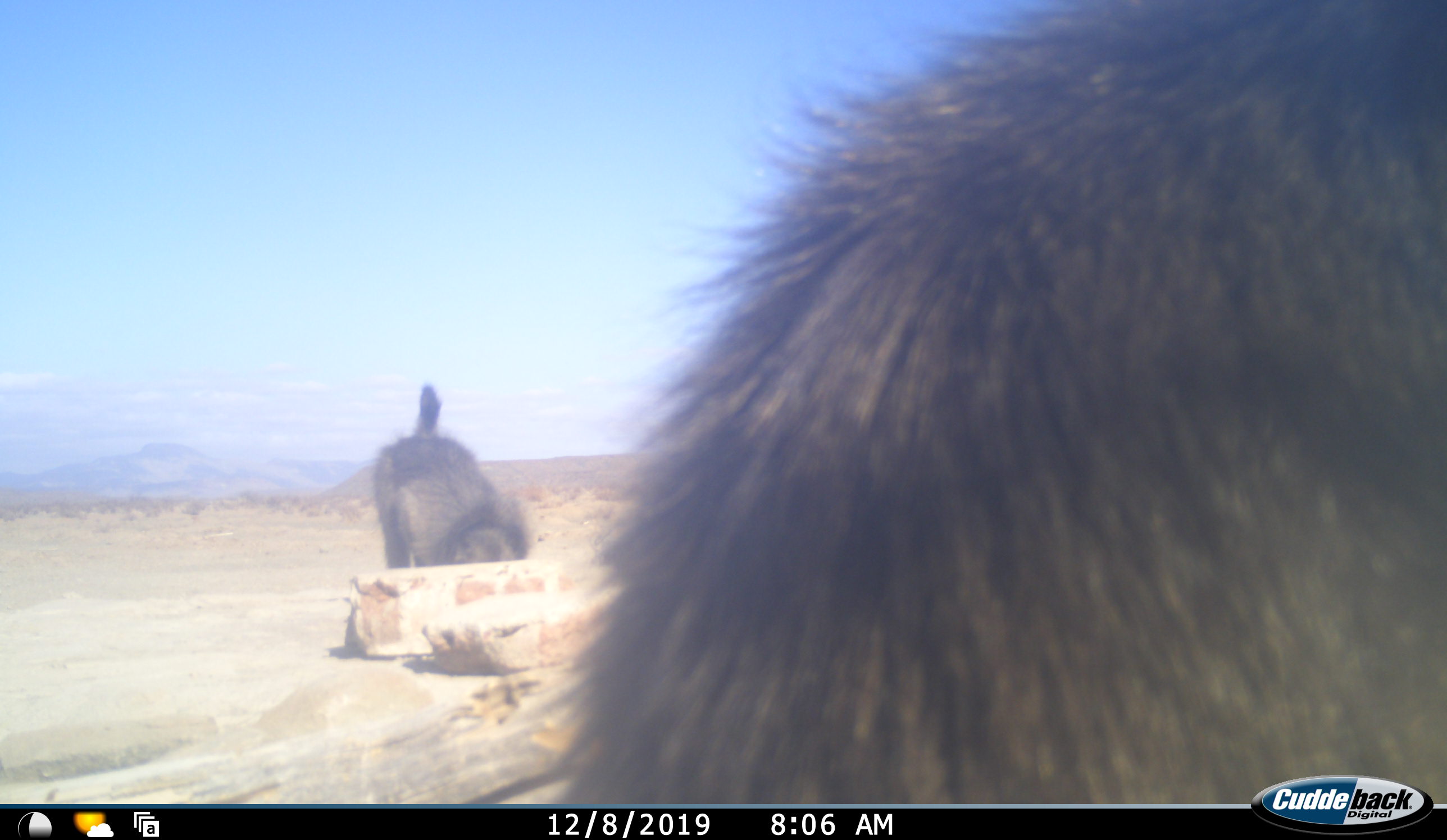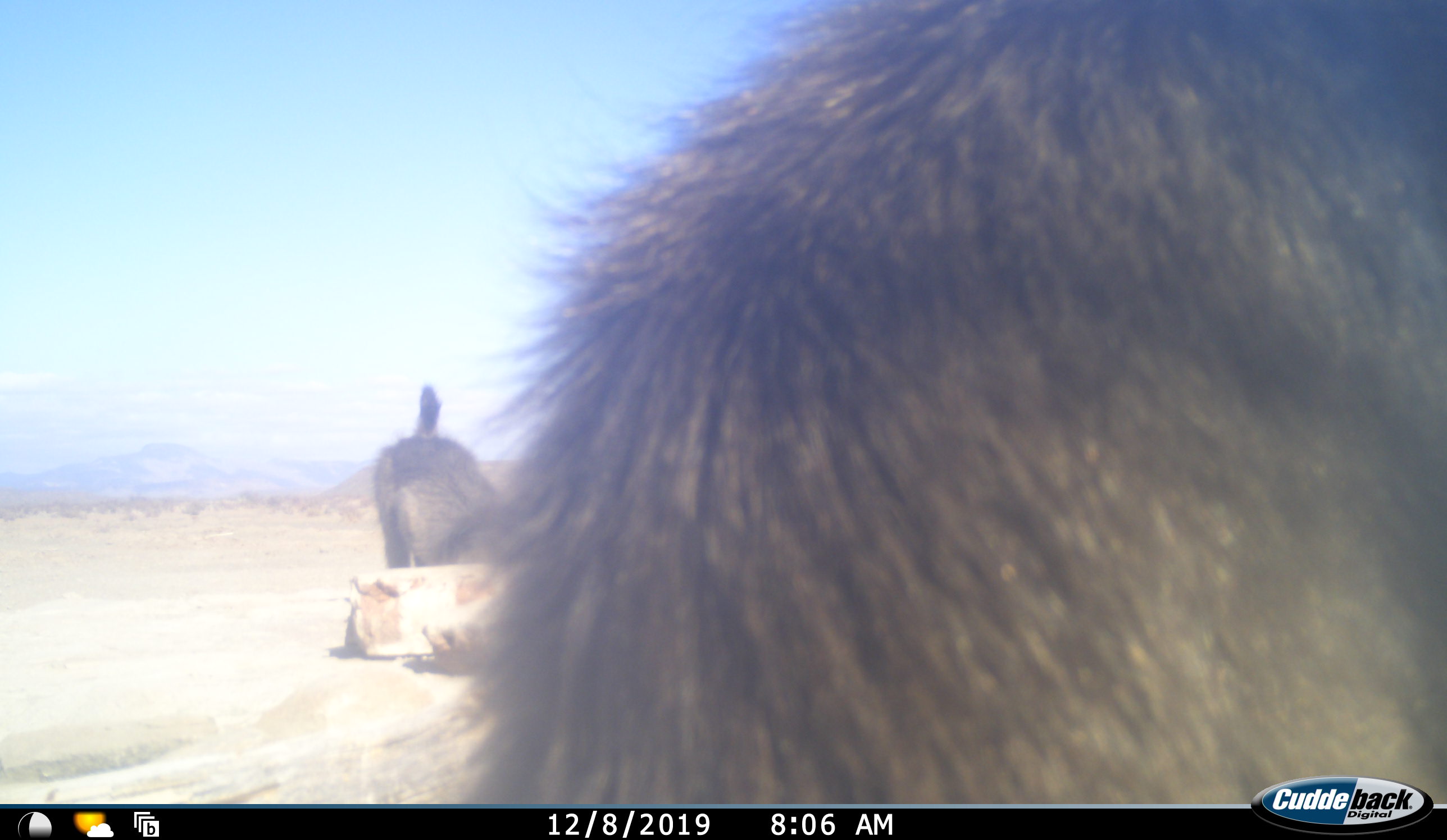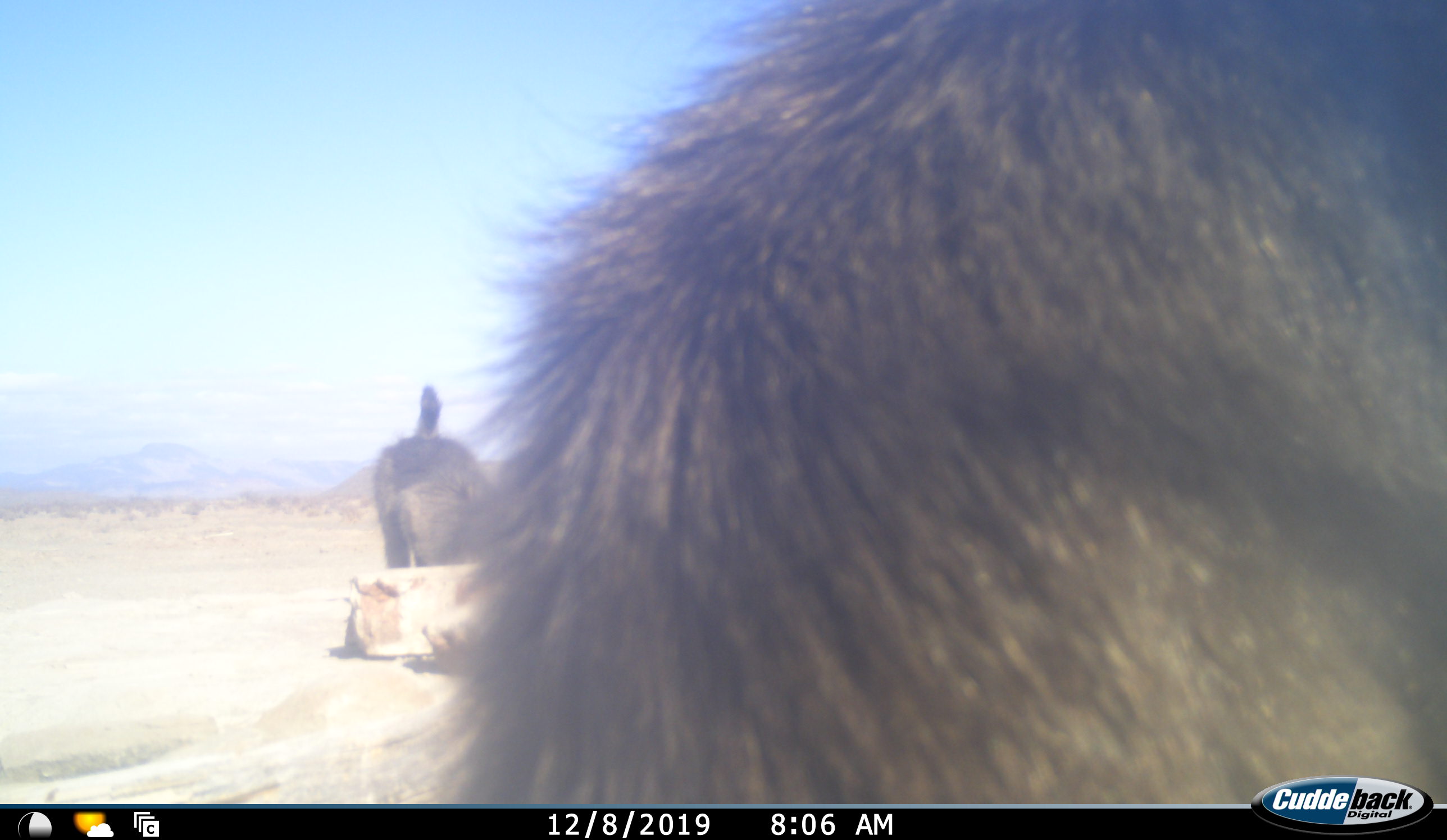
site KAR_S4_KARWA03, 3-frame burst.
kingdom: Animalia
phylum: Chordata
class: Mammalia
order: Primates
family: Cercopithecidae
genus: Papio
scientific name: Papio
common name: baboon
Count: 2.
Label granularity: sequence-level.